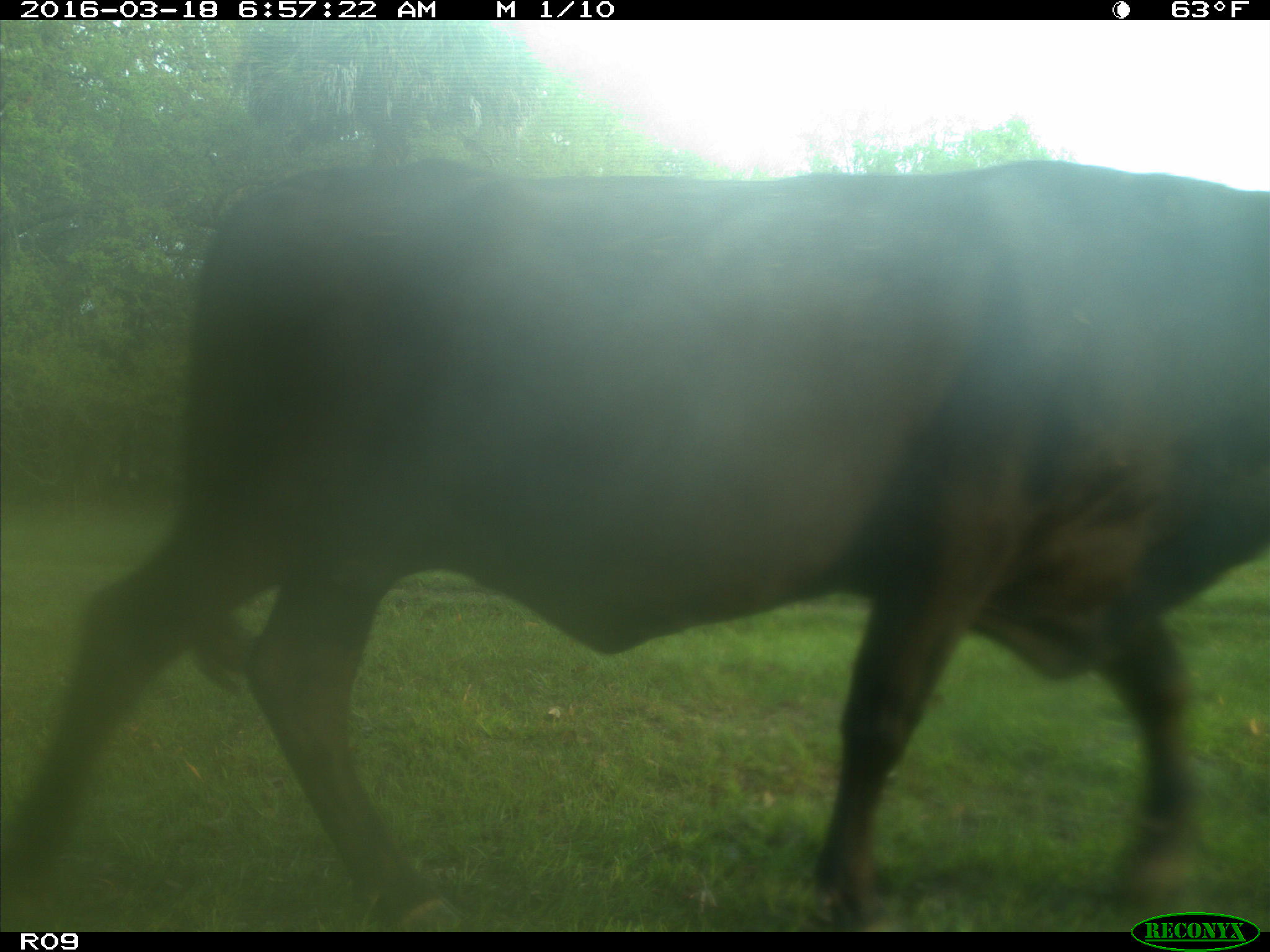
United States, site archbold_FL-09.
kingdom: Animalia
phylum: Chordata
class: Mammalia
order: Artiodactyla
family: Bovidae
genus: Bos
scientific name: Bos taurus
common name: domestic cow